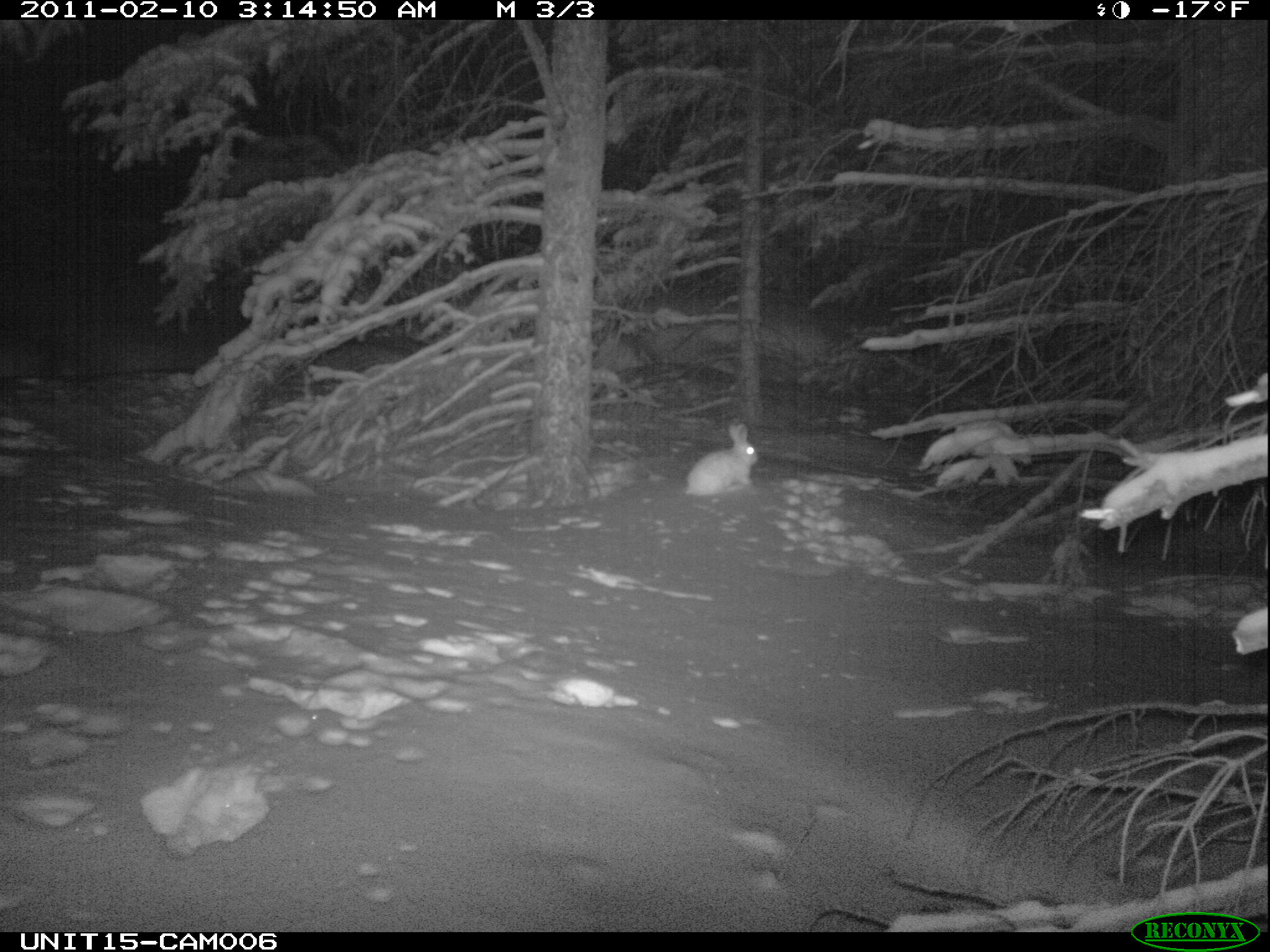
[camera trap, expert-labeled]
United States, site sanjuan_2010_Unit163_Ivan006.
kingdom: Animalia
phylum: Chordata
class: Mammalia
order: Lagomorpha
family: Leporidae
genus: Lepus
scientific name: Lepus americanus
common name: snowshoe hare